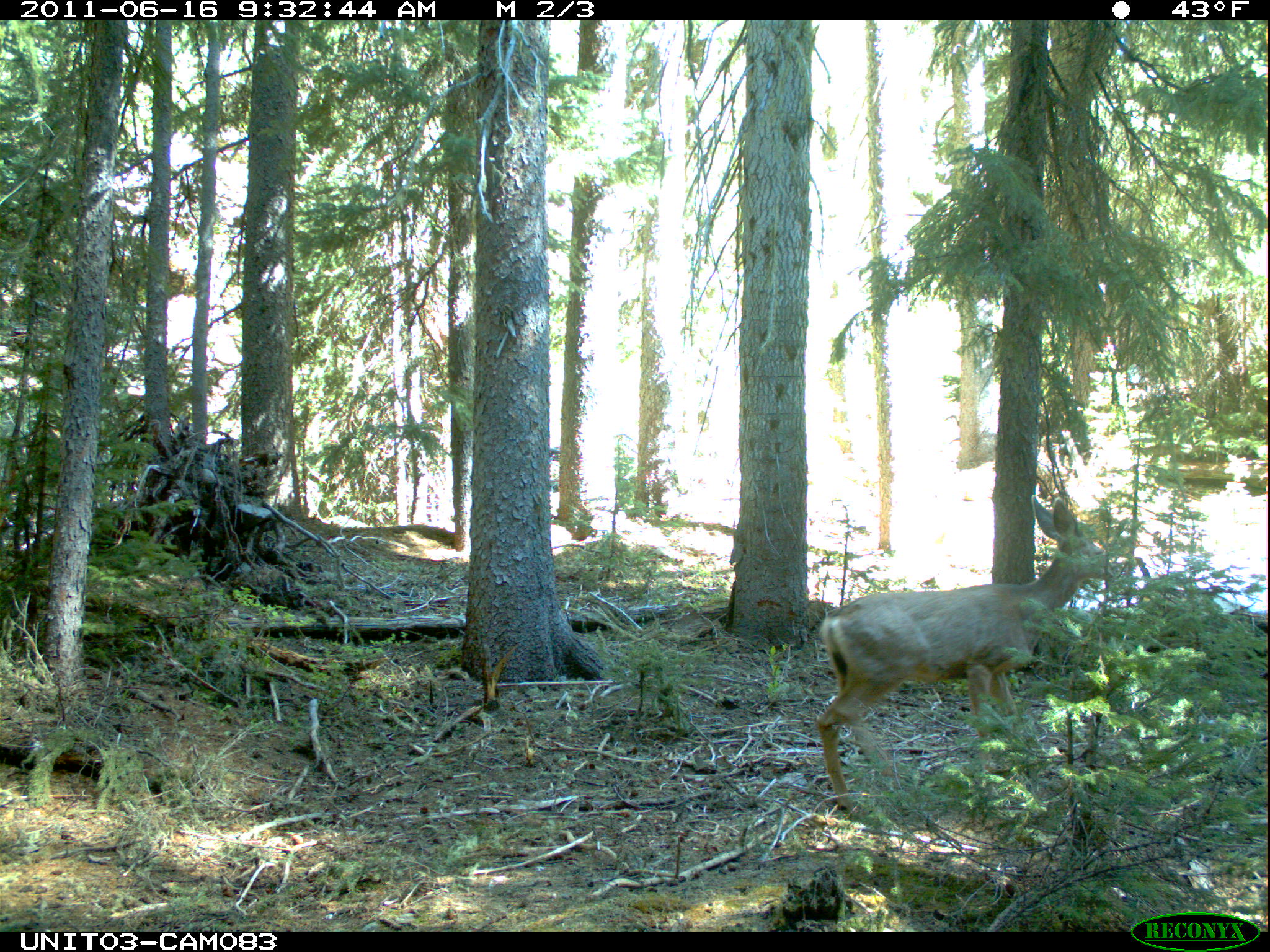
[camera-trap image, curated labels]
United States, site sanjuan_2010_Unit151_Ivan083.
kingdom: Animalia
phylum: Chordata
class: Mammalia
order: Artiodactyla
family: Cervidae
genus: Odocoileus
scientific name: Odocoileus hemionus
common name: mule deer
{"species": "Odocoileus hemionus (mule deer)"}